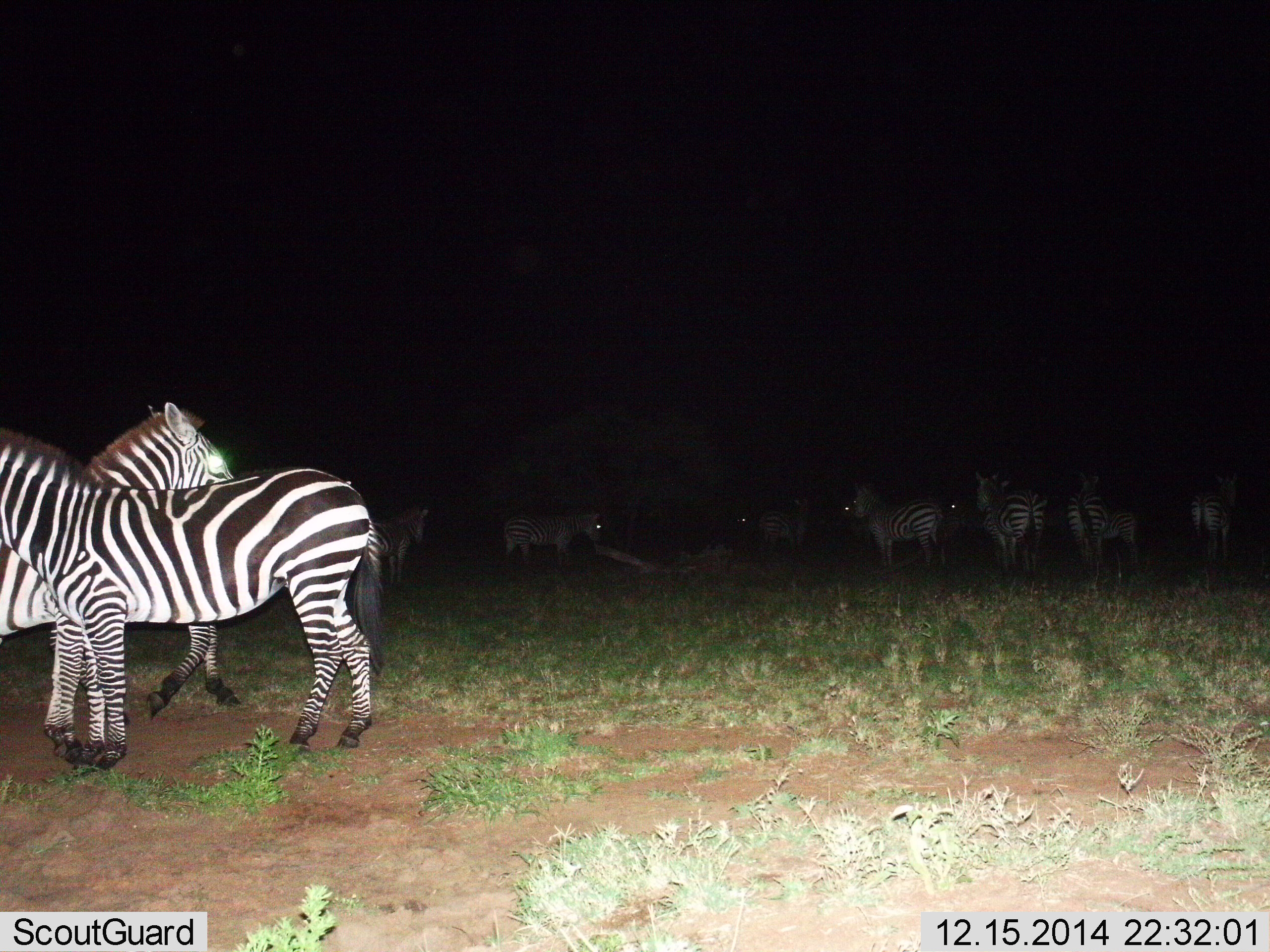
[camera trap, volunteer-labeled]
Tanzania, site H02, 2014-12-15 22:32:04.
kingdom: Animalia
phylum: Chordata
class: Mammalia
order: Perissodactyla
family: Equidae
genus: Equus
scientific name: Equus quagga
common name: plains zebra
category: zebra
Zebra (plains zebra) (Equus quagga), count 10. Behavior (volunteer vote fractions): standing 100%, resting 0%, moving 10%, interacting 0%. Young present (vote fraction): 0%. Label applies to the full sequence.